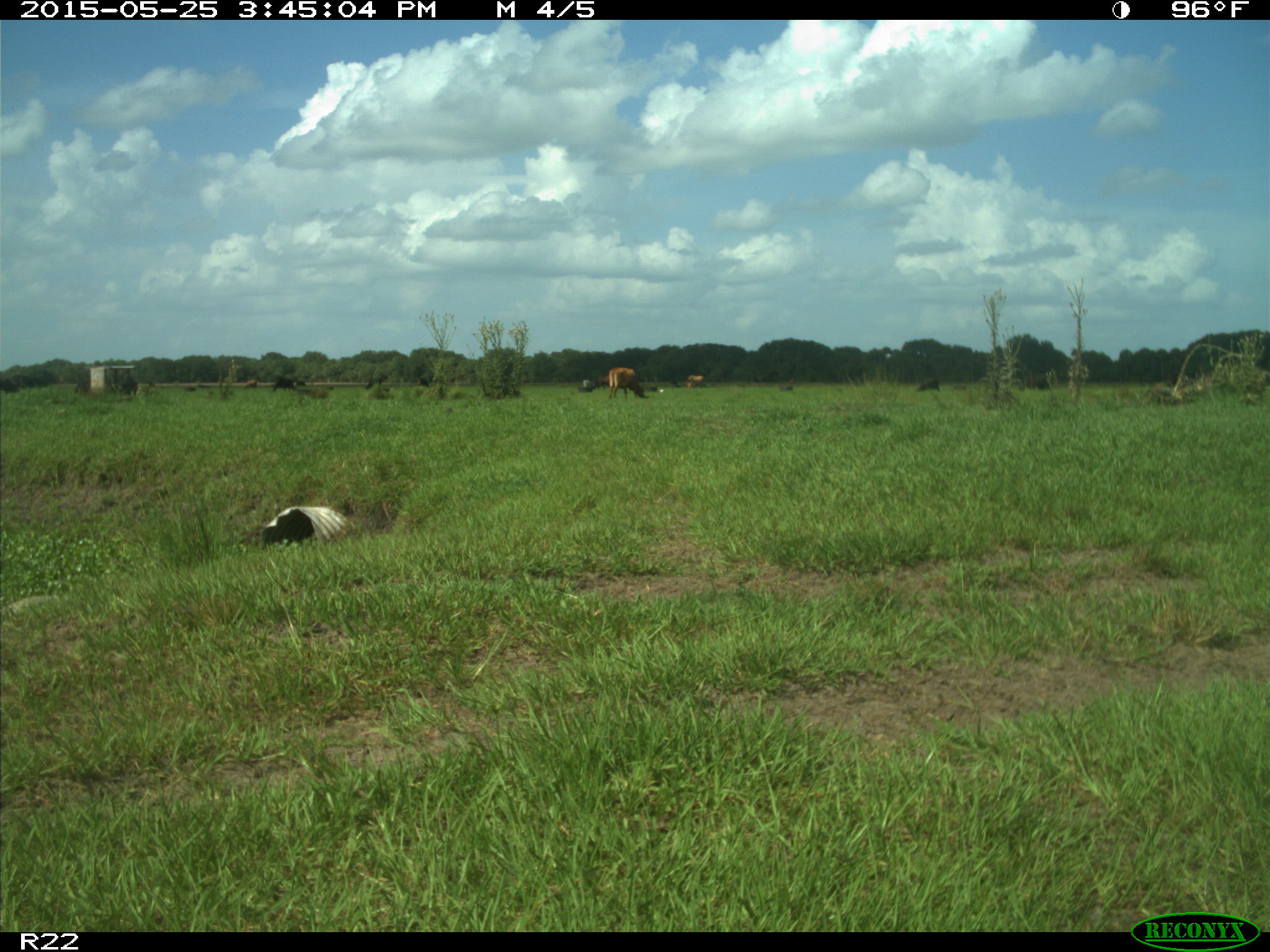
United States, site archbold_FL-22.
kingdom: Animalia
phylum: Chordata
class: Mammalia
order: Artiodactyla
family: Bovidae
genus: Bos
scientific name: Bos taurus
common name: domestic cow